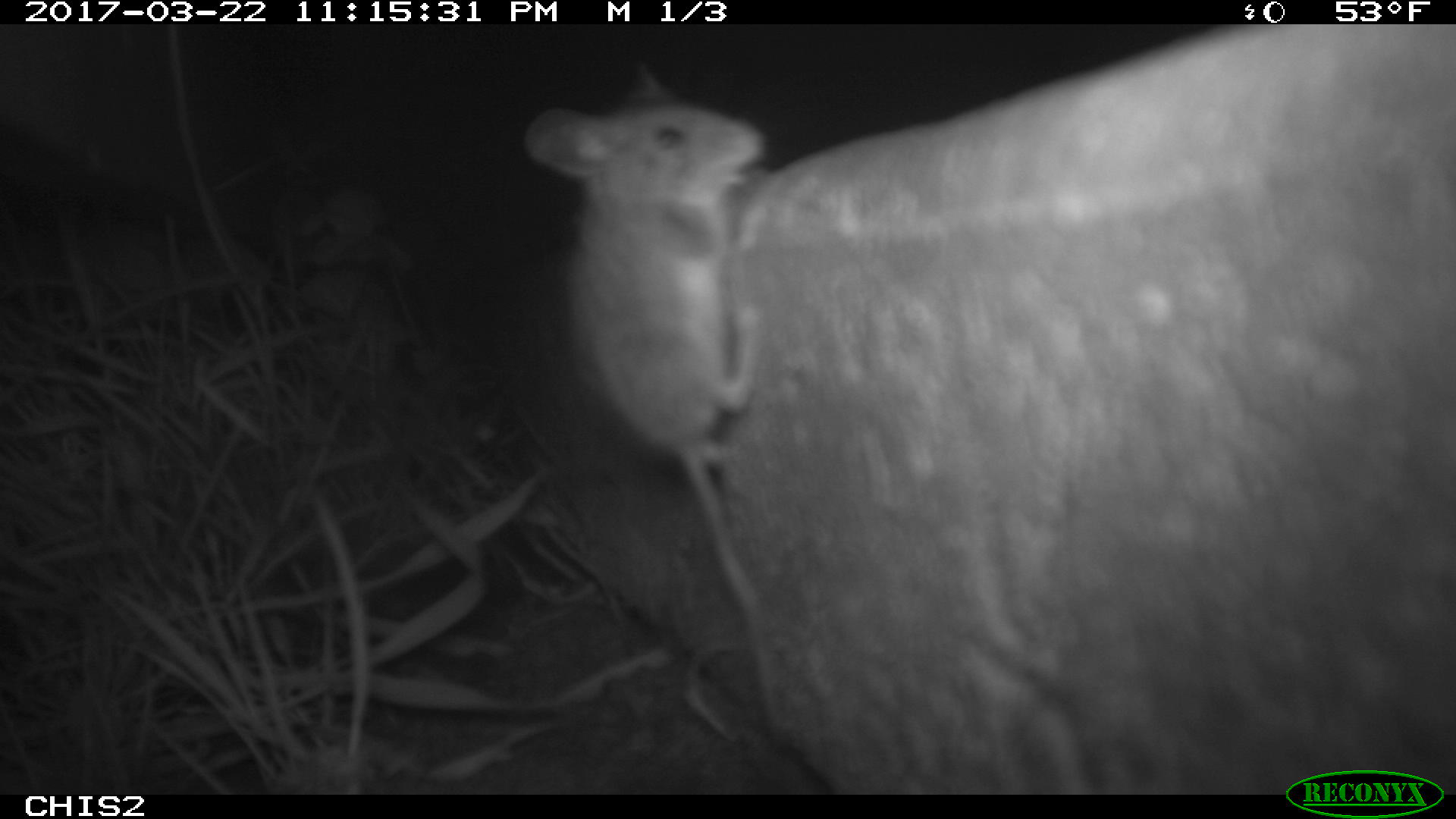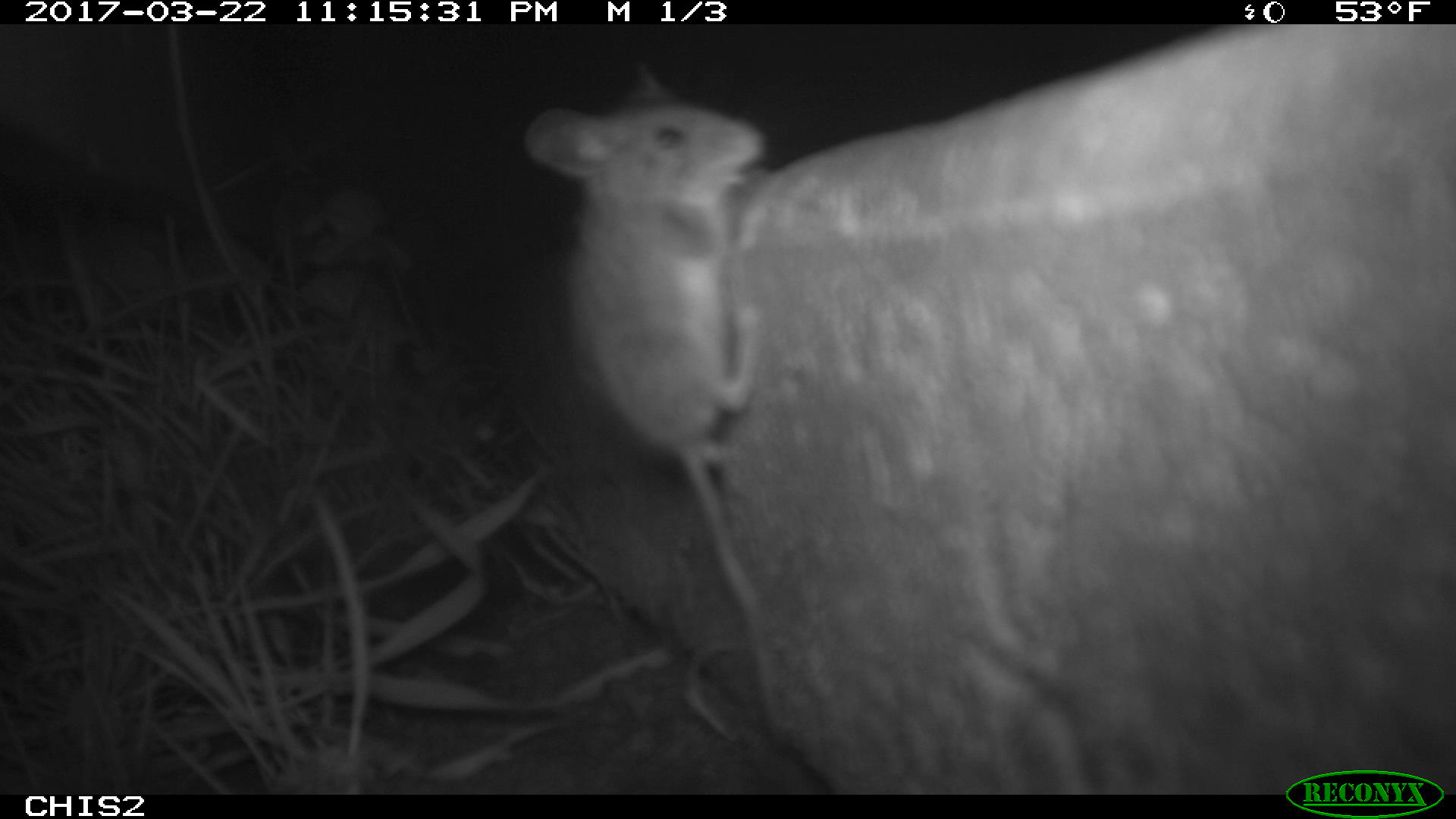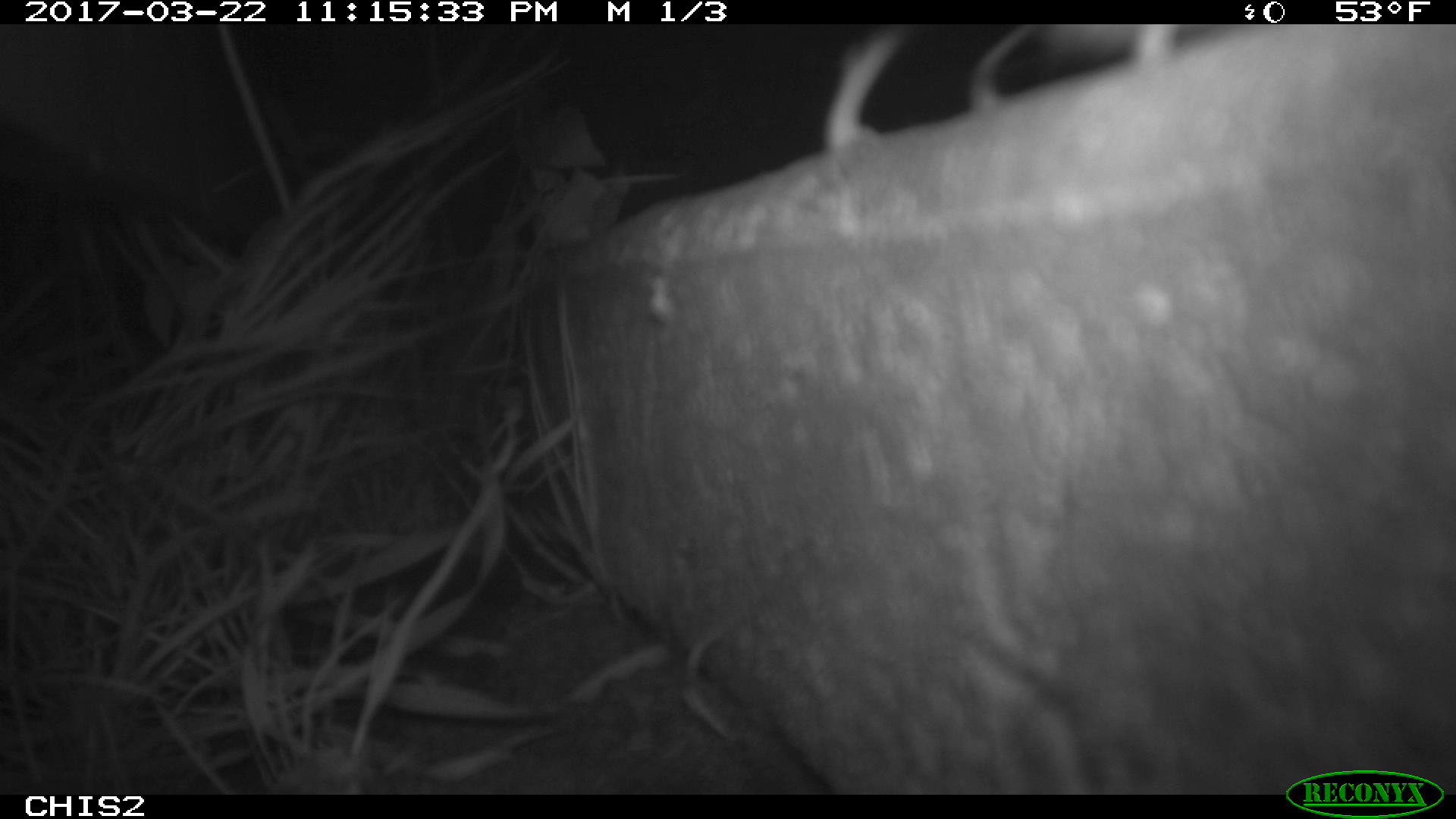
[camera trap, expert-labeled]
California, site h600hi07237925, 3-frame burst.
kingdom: Animalia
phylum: Chordata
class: Mammalia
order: Rodentia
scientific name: Rodentia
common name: rodent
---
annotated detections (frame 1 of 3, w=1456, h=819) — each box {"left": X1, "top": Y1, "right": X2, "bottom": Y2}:
rodent: {"left": 526, "top": 62, "right": 813, "bottom": 740}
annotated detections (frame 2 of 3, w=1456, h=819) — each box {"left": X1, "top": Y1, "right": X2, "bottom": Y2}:
rodent: {"left": 522, "top": 63, "right": 763, "bottom": 611}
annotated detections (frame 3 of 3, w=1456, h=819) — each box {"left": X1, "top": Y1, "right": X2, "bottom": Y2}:
rodent: {"left": 819, "top": 24, "right": 1179, "bottom": 152}